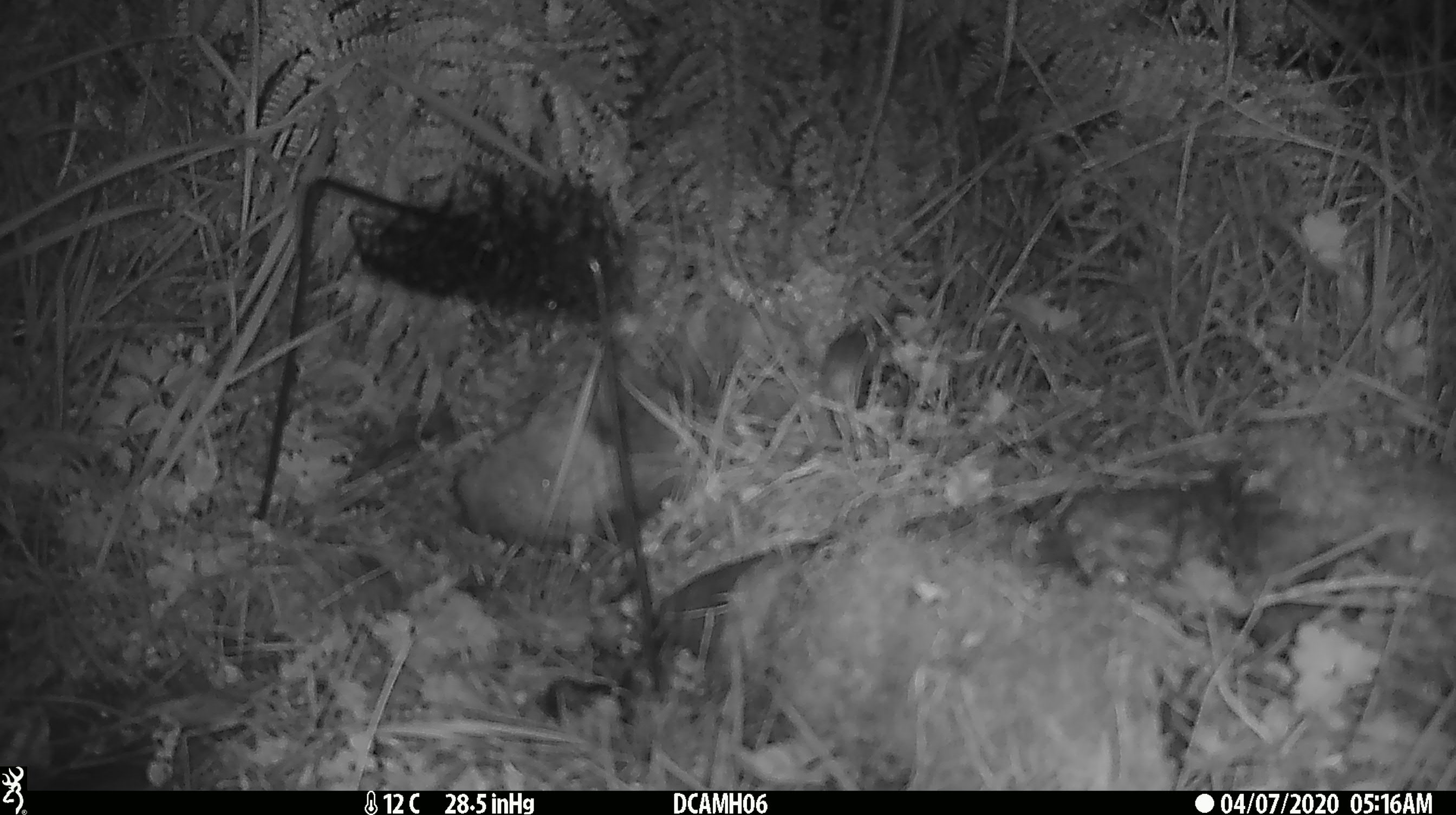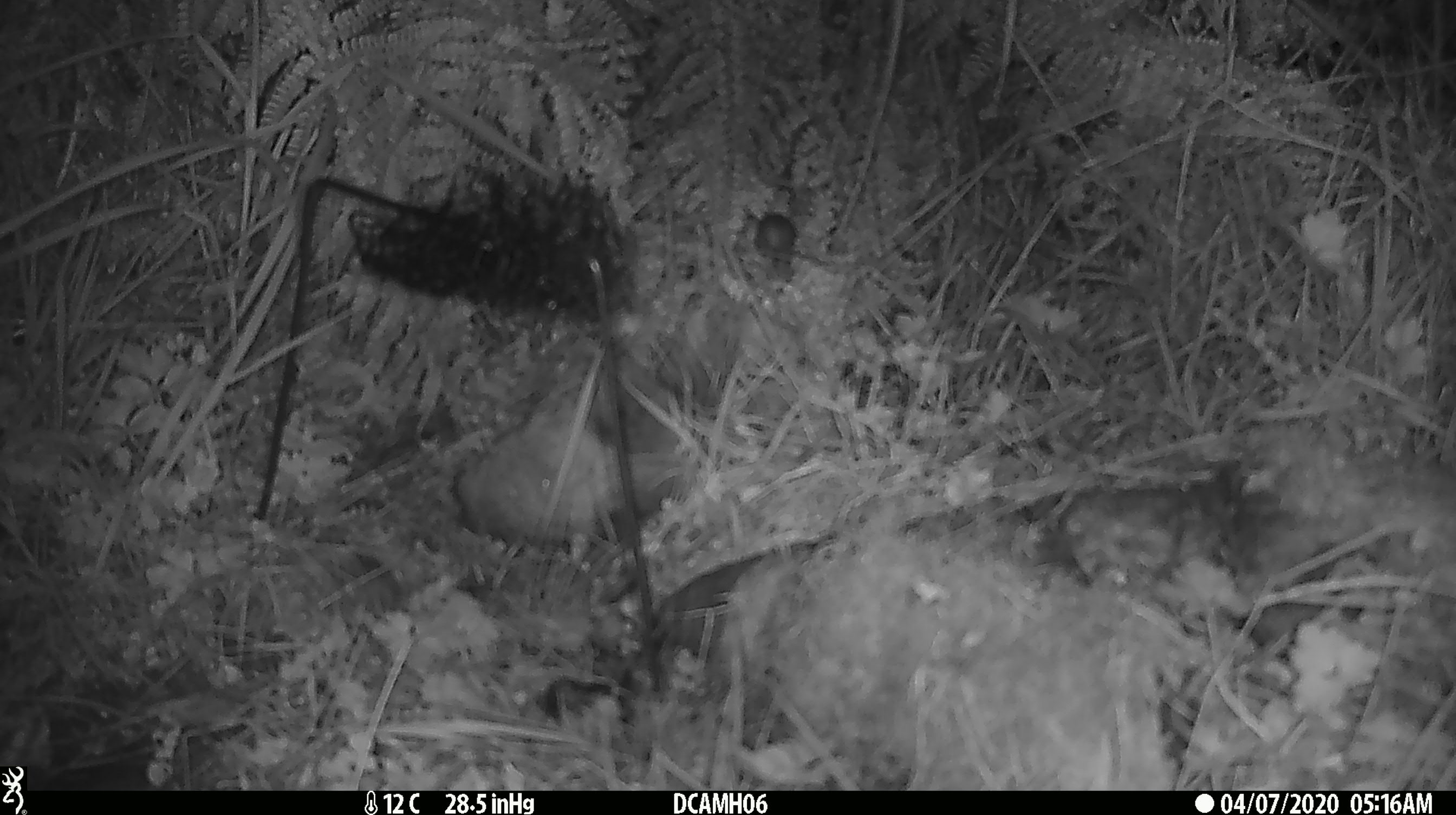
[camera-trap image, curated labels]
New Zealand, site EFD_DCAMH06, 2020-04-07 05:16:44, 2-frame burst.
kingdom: Animalia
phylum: Chordata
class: Mammalia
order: Rodentia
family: Muridae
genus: Mus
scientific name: Mus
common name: mouse